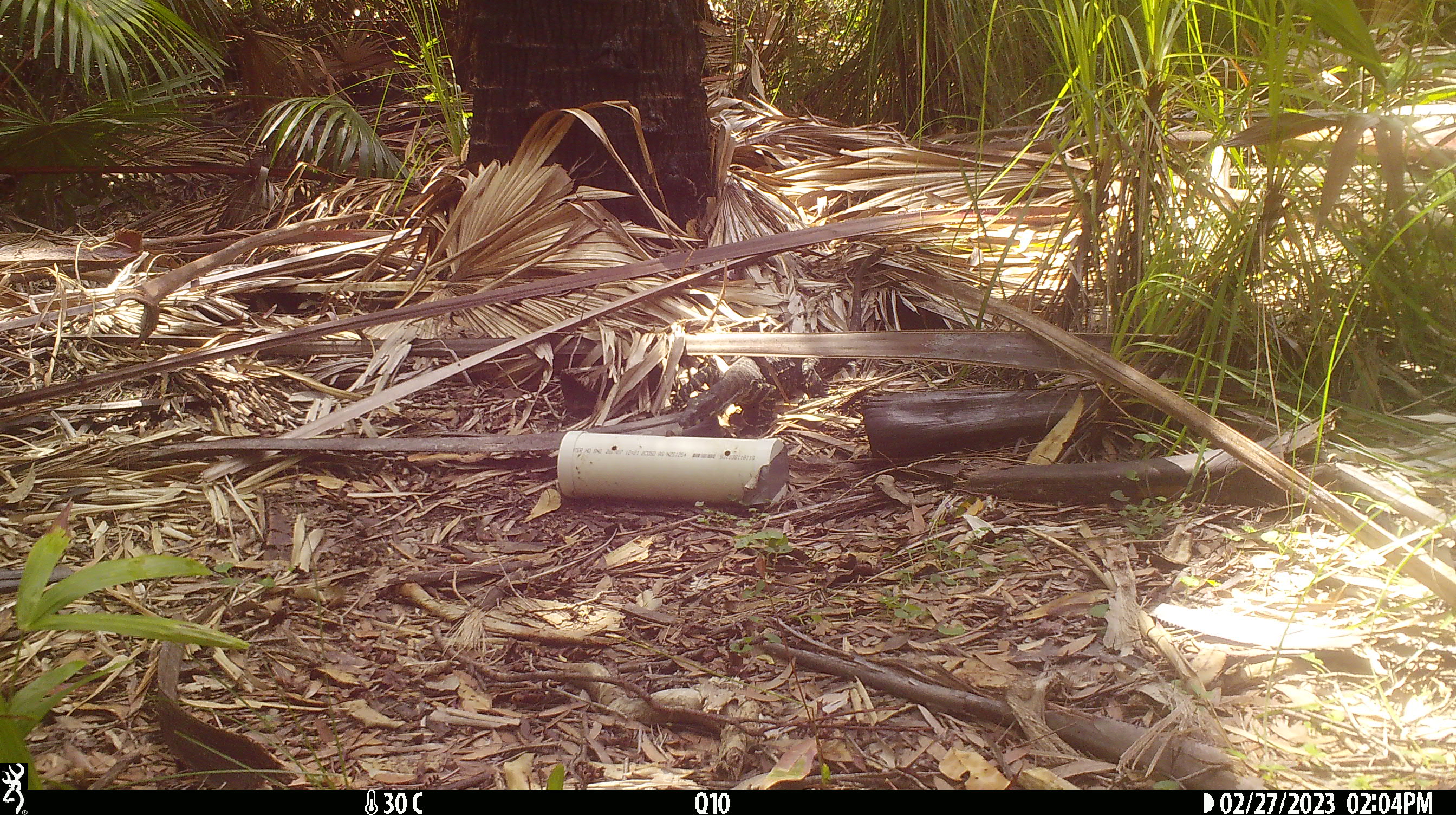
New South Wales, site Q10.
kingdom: Animalia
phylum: Chordata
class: Reptilia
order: Squamata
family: Varanidae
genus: Varanus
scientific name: Varanus varius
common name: lace monitor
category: goanna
Goanna (lace monitor) (Varanus varius).